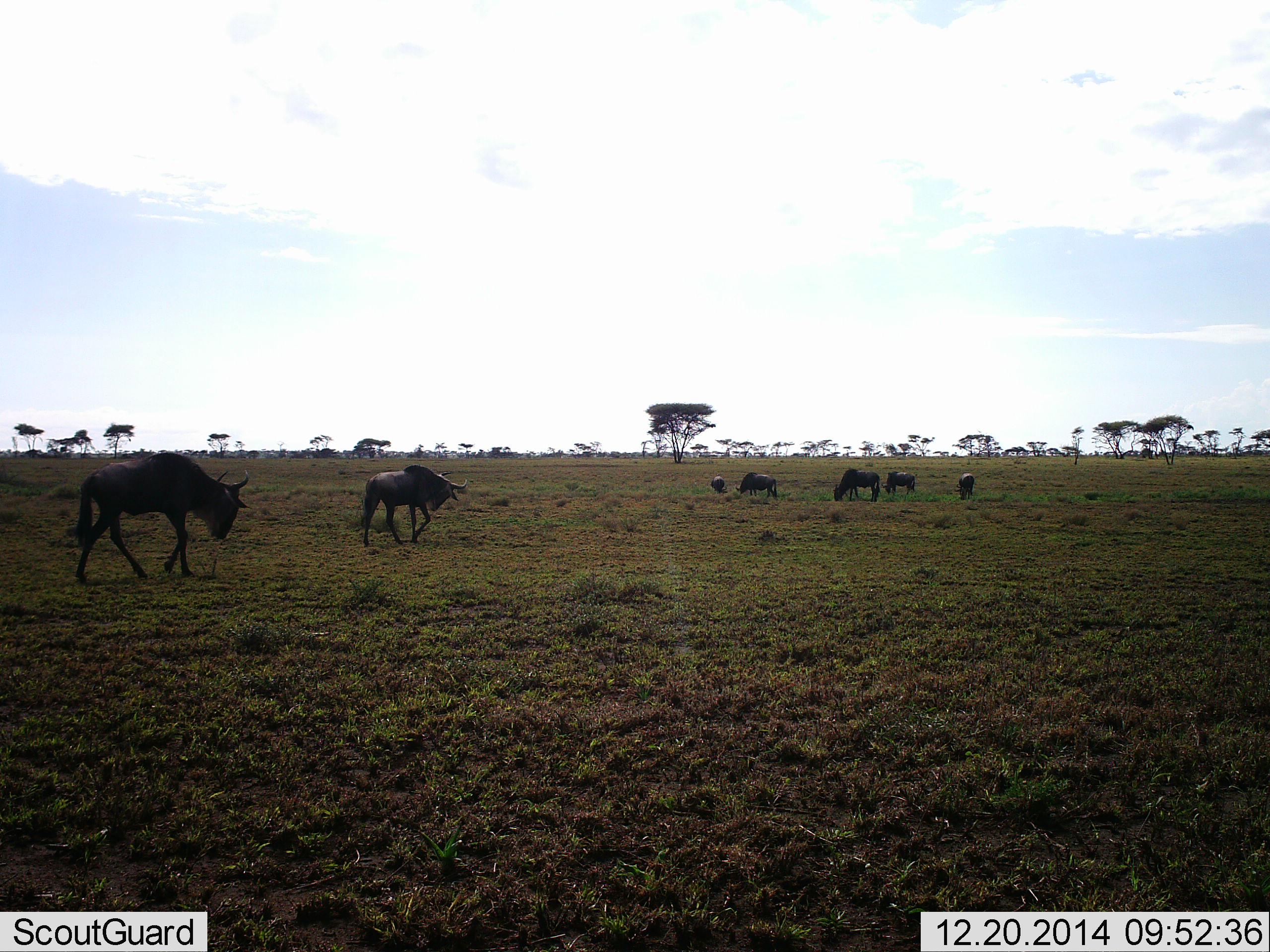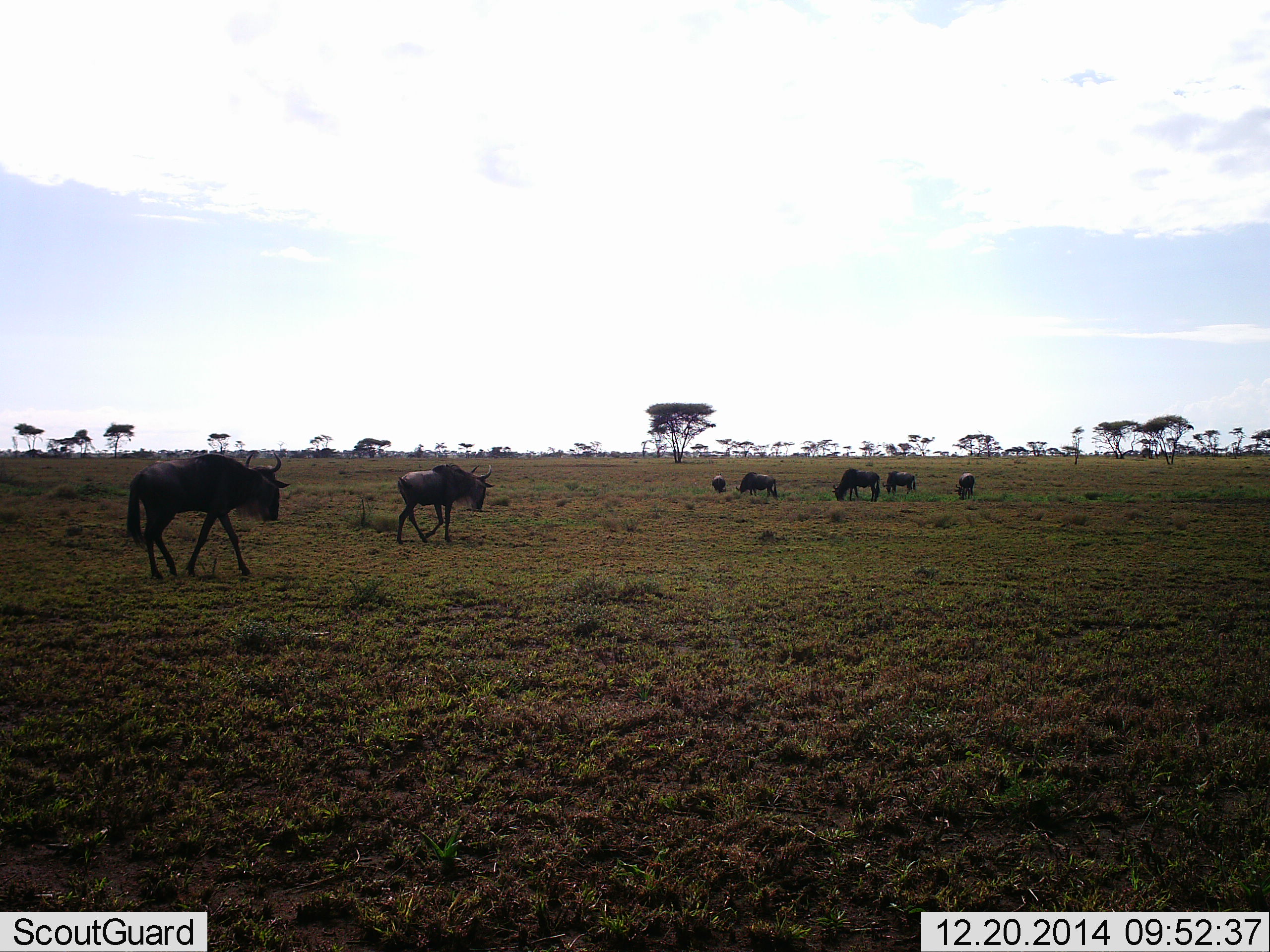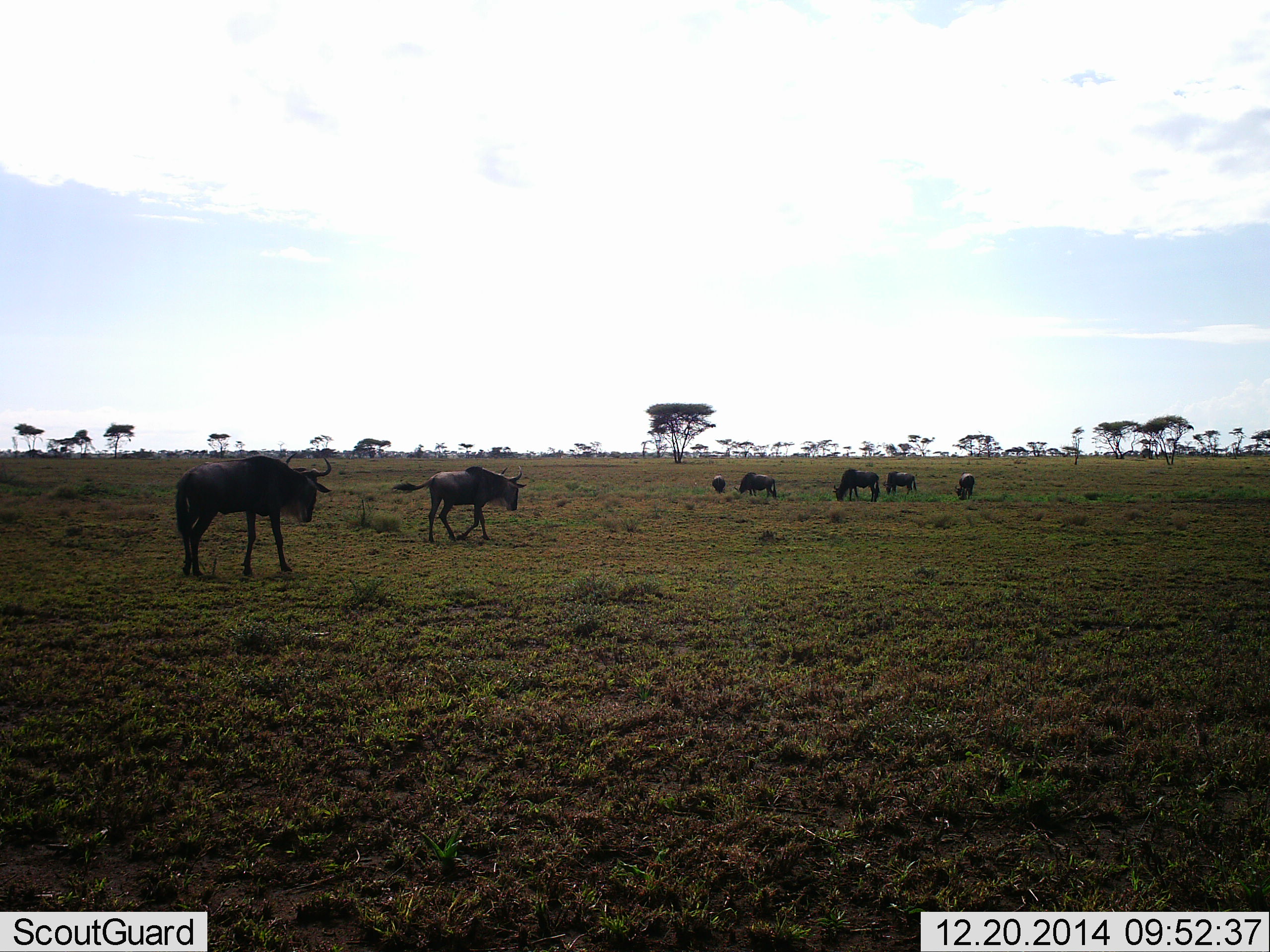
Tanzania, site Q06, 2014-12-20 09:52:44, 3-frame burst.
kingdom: Animalia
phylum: Chordata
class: Mammalia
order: Artiodactyla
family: Bovidae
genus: Connochaetes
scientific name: Connochaetes taurinus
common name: blue wildebeest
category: wildebeest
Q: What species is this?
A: Wildebeest (blue wildebeest) (Connochaetes taurinus).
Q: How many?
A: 7.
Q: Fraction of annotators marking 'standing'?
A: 40%.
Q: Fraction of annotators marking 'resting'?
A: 0%.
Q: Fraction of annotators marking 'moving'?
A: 90%.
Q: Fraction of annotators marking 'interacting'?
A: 0%.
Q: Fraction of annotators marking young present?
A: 20%.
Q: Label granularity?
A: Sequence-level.